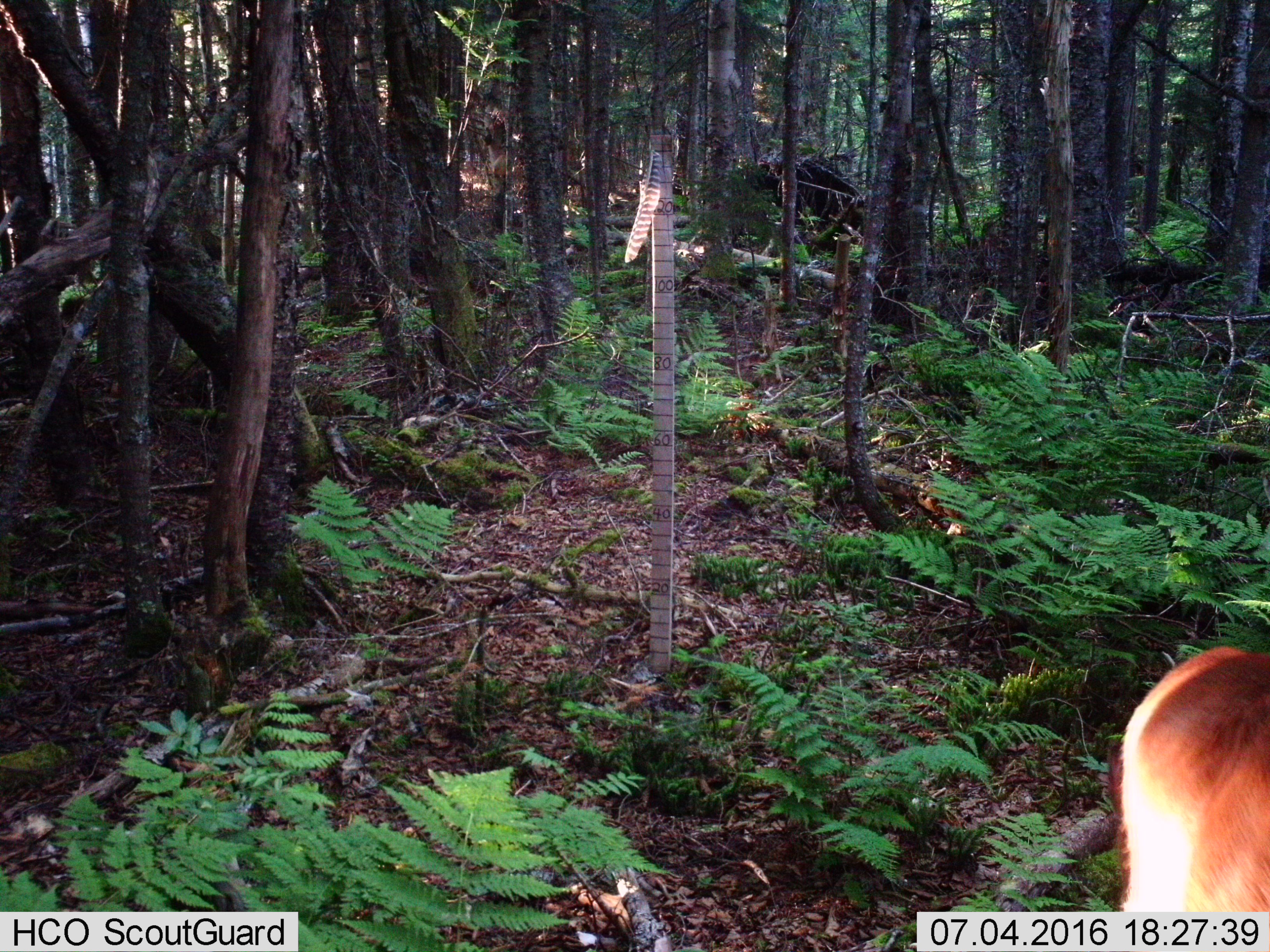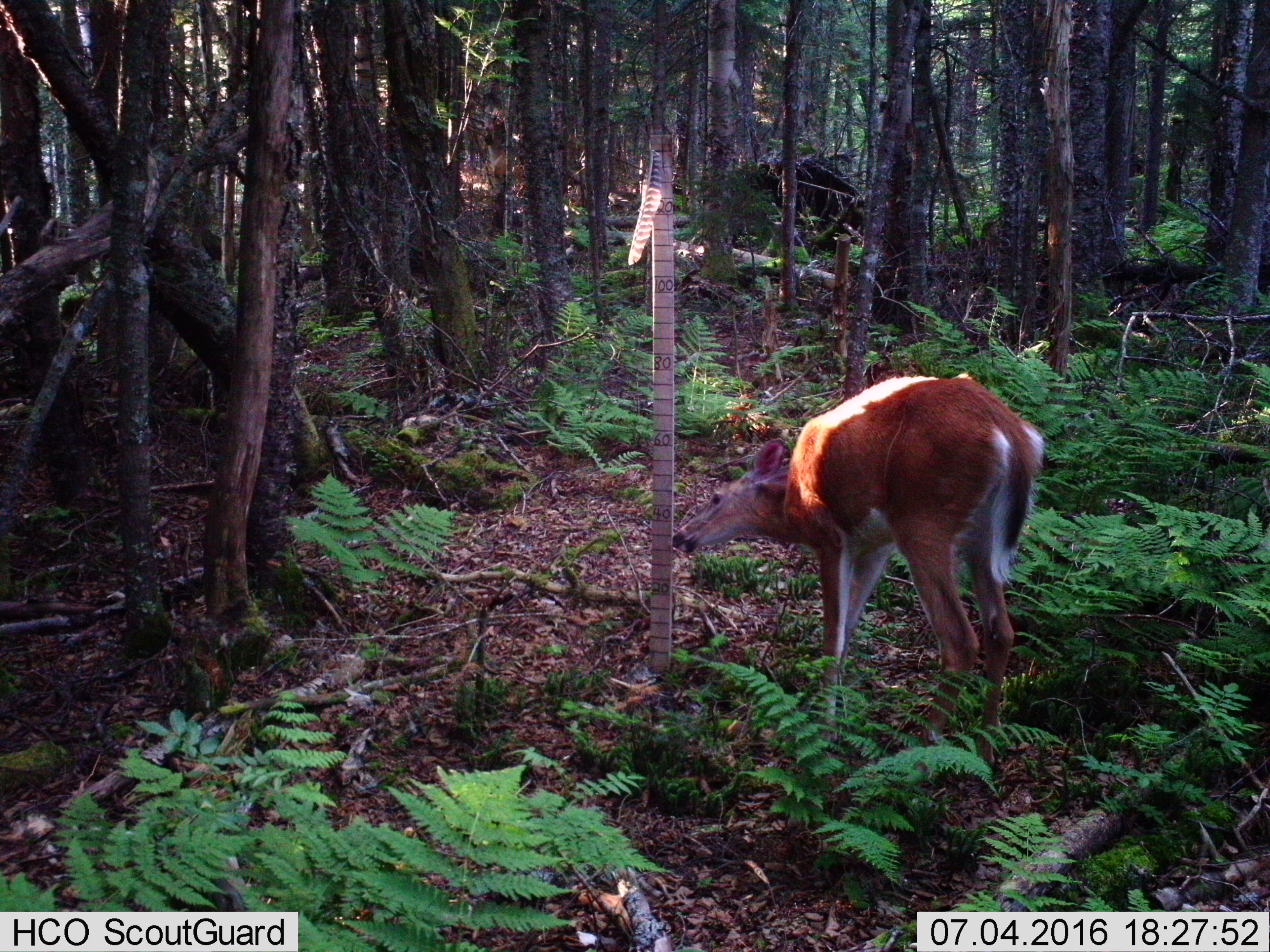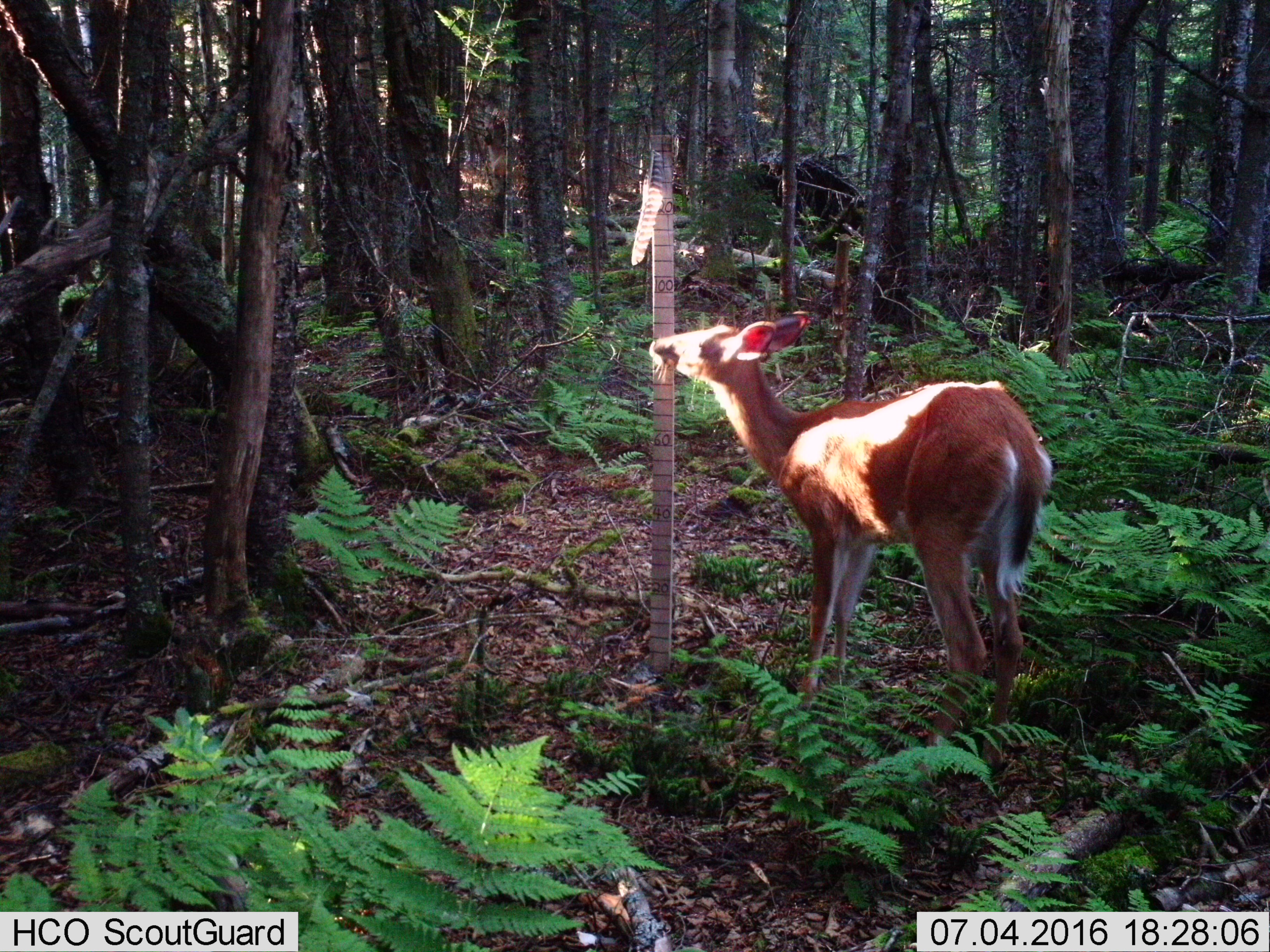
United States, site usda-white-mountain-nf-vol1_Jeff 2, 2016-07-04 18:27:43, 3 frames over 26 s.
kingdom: Animalia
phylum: Chordata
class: Mammalia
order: Artiodactyla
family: Cervidae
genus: Odocoileus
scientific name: Odocoileus virginianus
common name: white-tailed deer